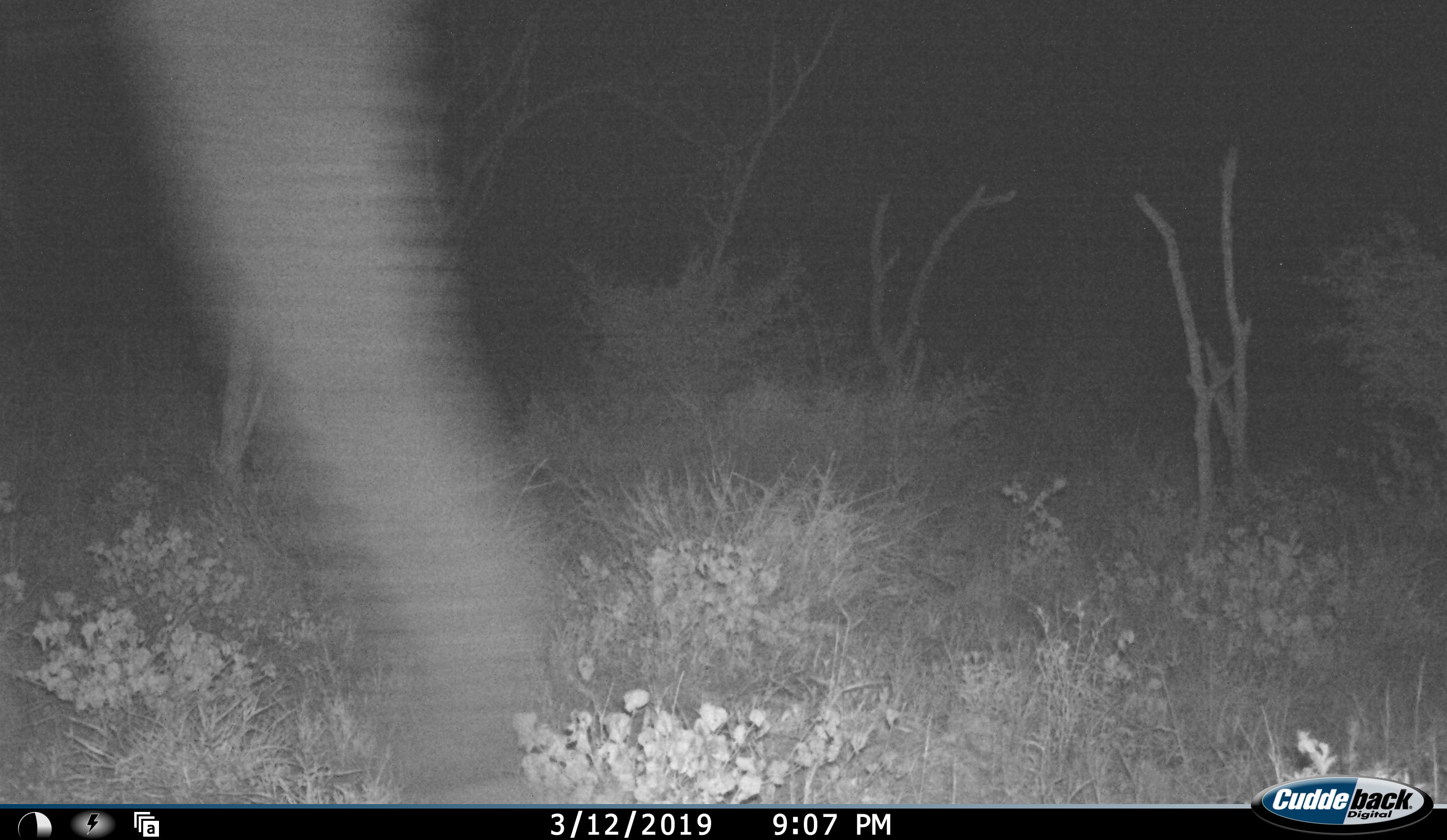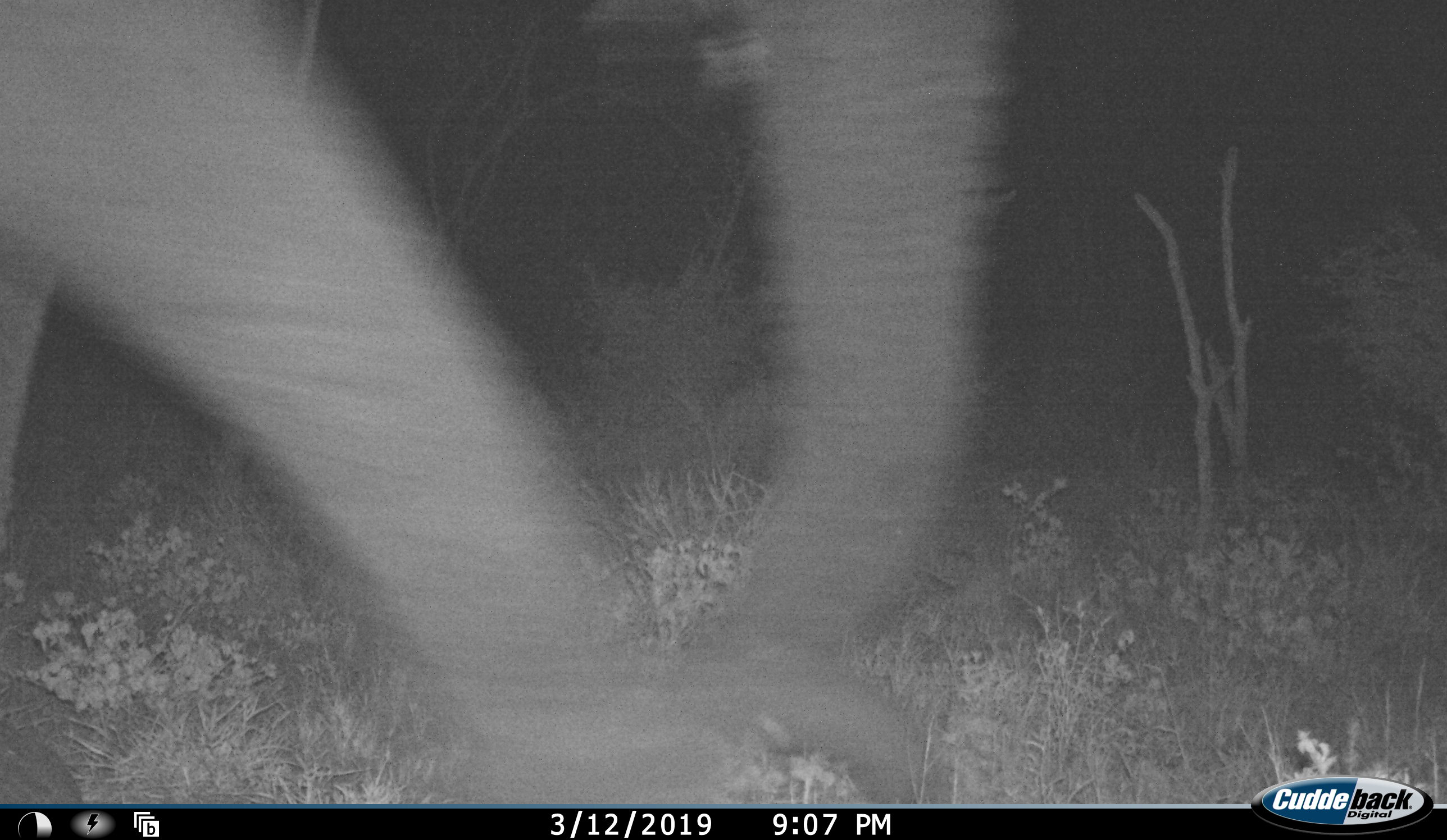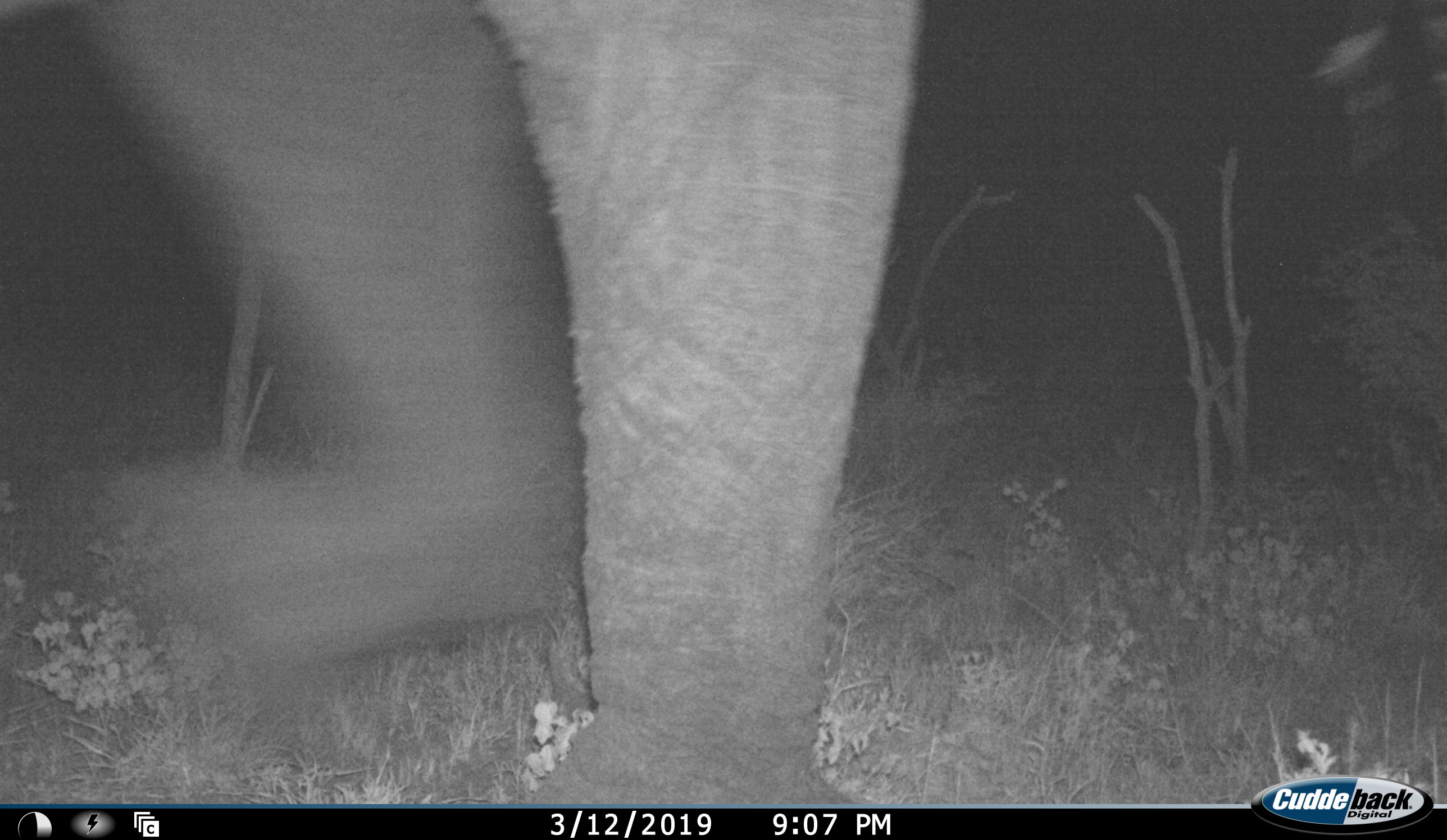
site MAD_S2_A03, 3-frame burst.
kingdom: Animalia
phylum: Chordata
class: Mammalia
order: Proboscidea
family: Elephantidae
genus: Loxodonta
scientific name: Loxodonta africana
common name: african bush elephant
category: elephant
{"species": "elephant (african bush elephant) (Loxodonta africana)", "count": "1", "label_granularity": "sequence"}